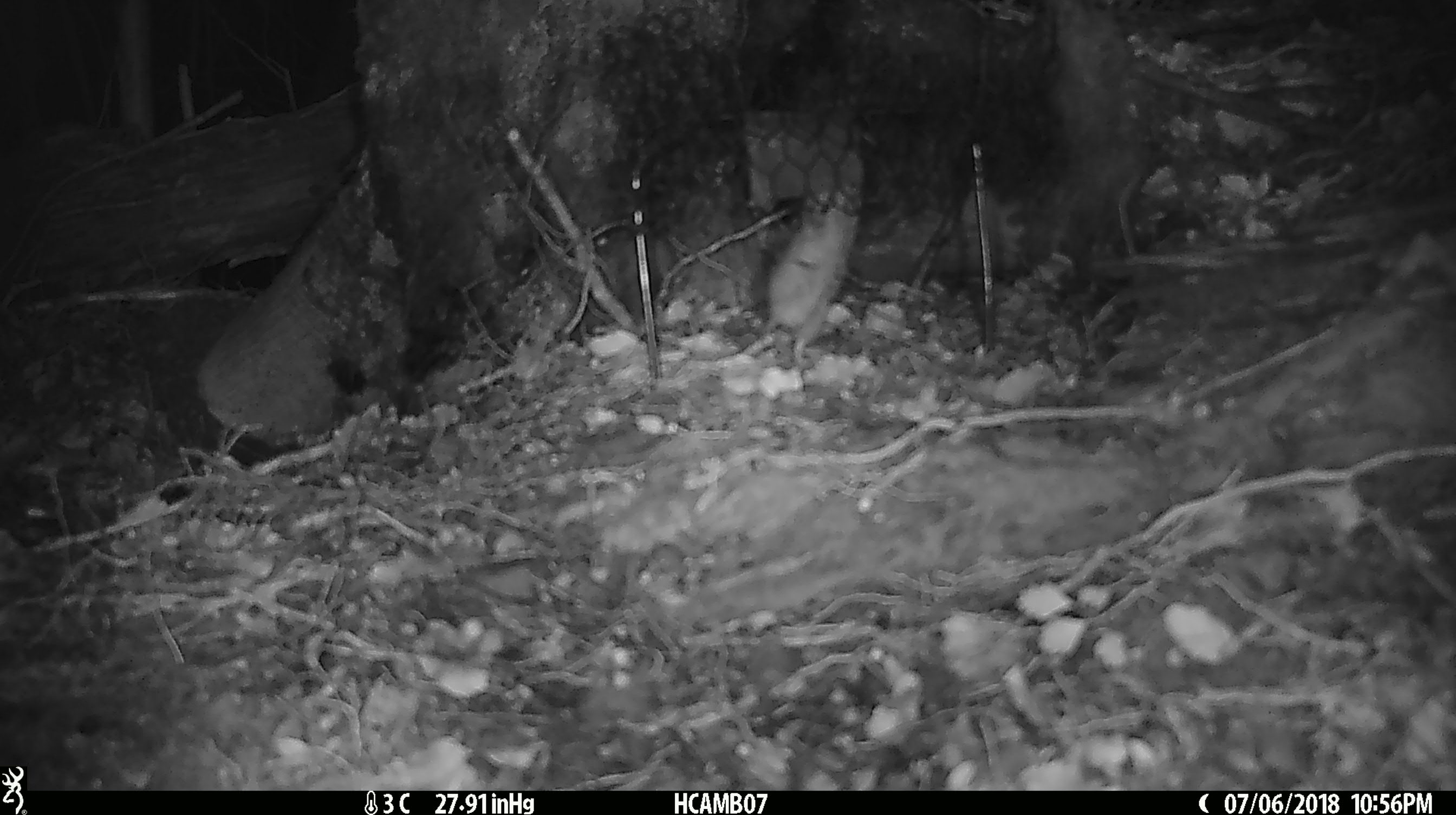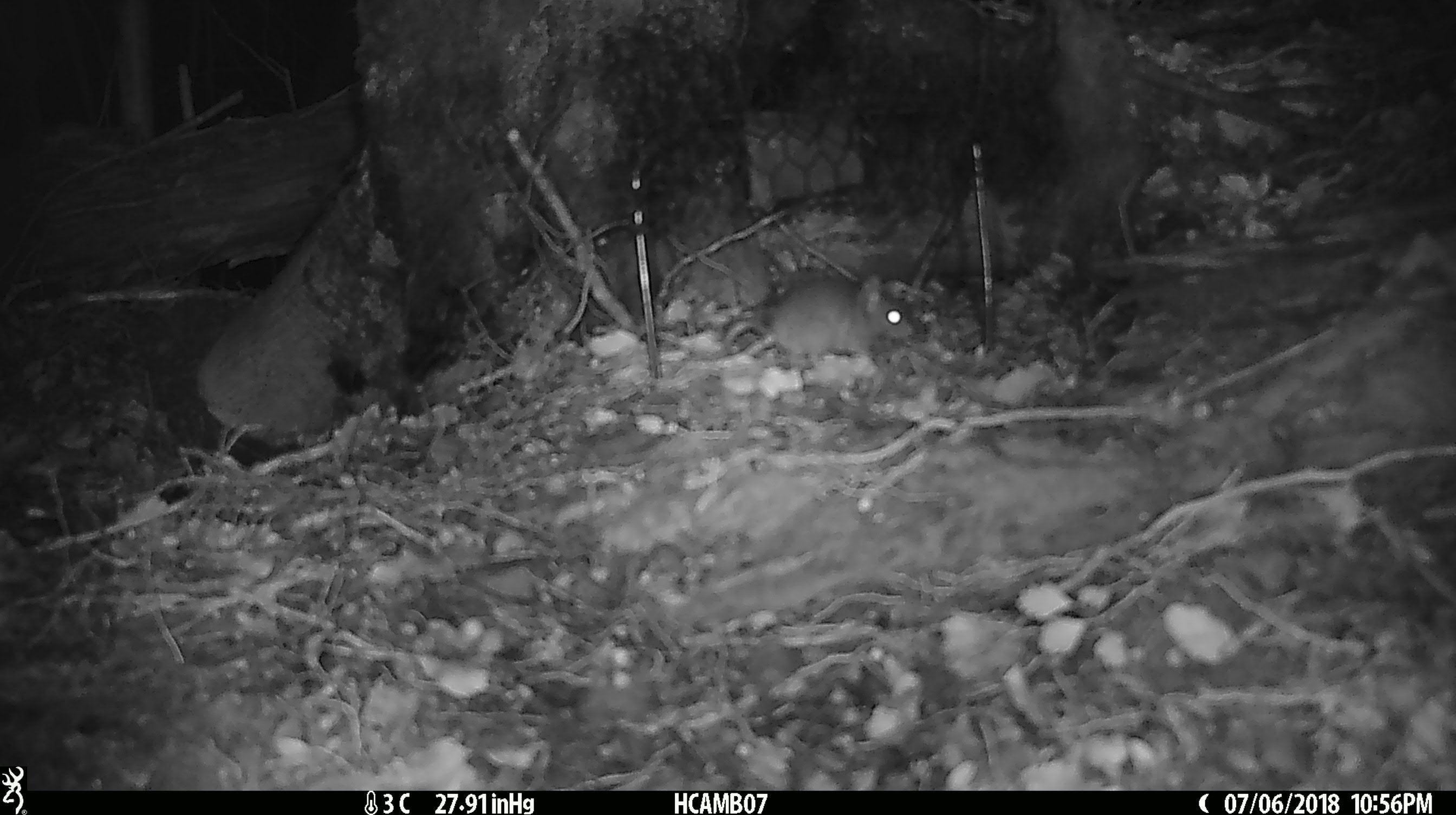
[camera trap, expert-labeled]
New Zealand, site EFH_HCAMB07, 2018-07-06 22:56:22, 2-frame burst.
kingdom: Animalia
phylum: Chordata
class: Mammalia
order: Rodentia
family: Muridae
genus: Mus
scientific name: Mus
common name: mouse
Mouse (Mus).